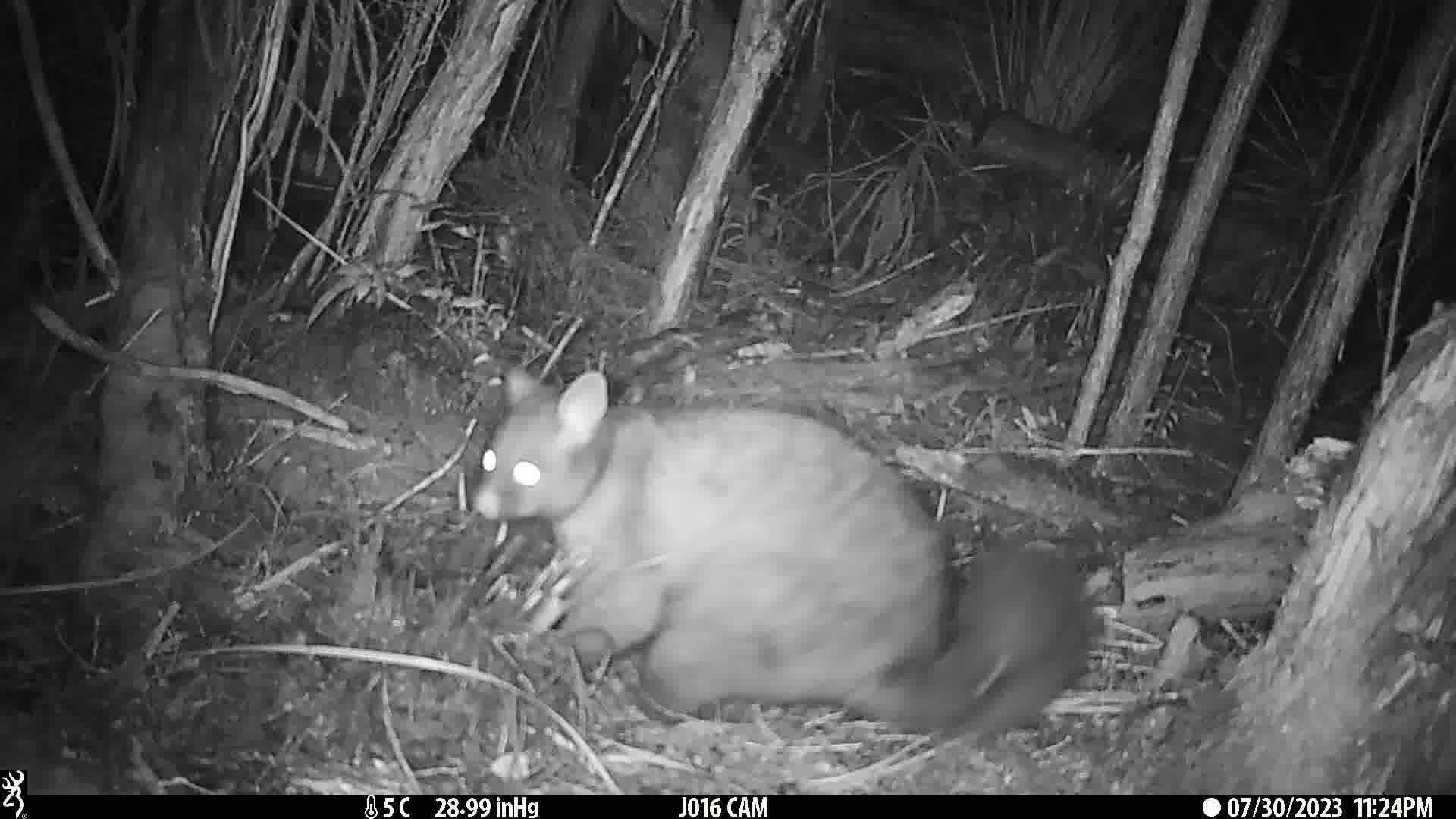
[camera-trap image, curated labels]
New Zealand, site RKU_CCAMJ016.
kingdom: Animalia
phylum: Chordata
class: Mammalia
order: Diprotodontia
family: Phalangeridae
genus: Trichosurus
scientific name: Trichosurus vulpecula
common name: common brushtail possum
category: possum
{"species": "possum (common brushtail possum) (Trichosurus vulpecula)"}